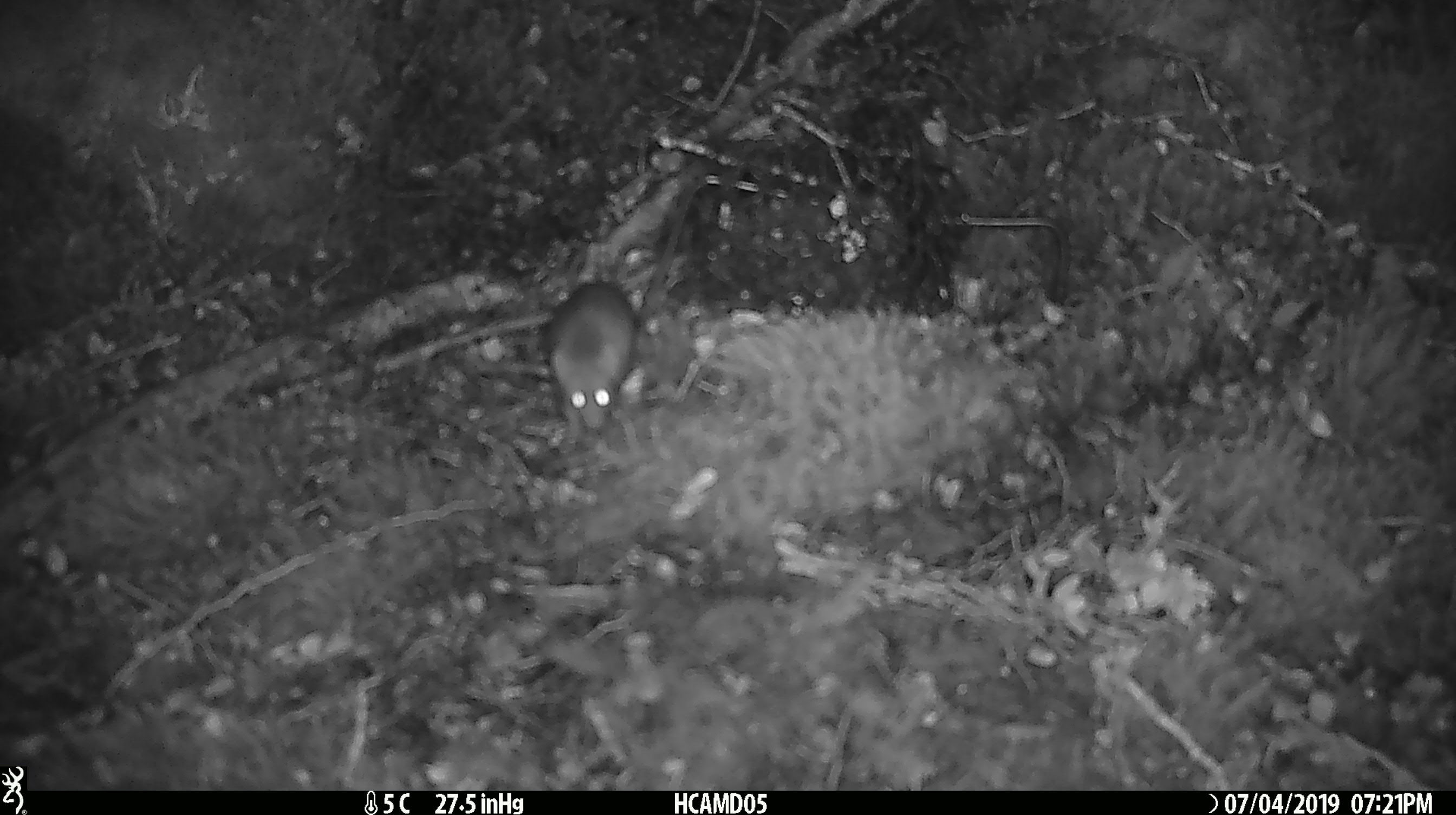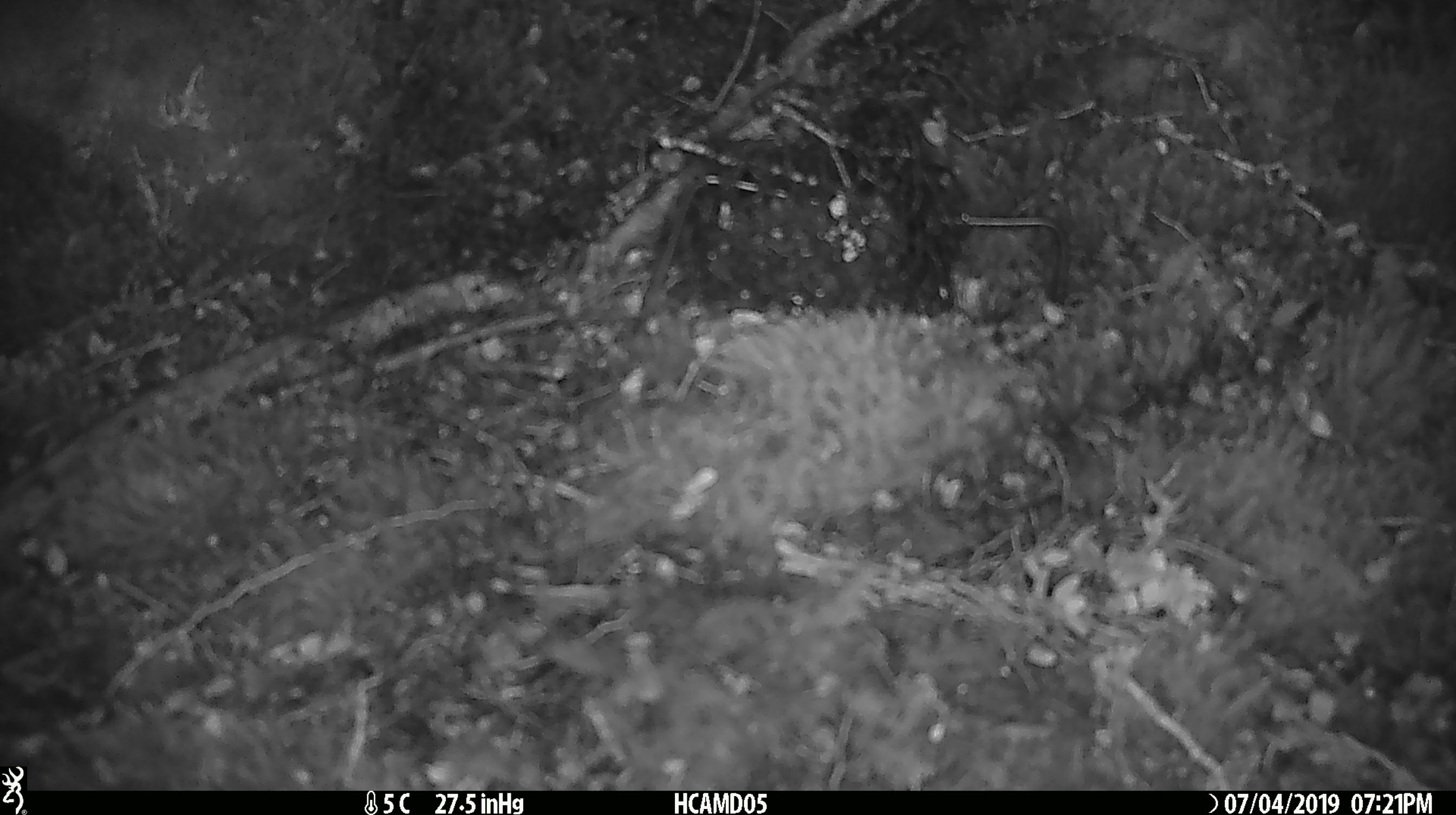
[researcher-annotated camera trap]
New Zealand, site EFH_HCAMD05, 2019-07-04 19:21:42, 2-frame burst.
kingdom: Animalia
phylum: Chordata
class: Mammalia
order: Rodentia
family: Muridae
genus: Mus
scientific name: Mus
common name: mouse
Mouse (Mus).